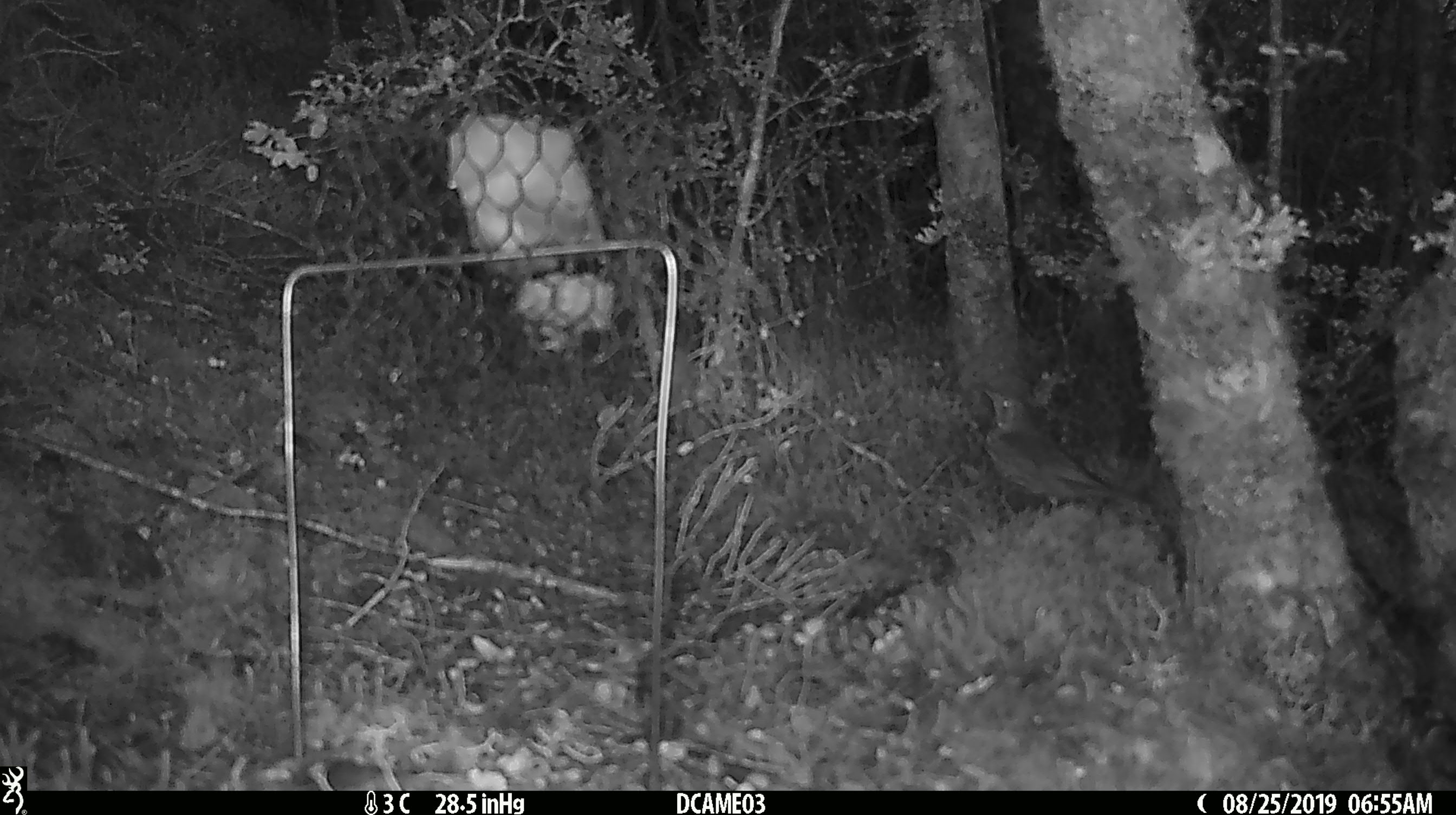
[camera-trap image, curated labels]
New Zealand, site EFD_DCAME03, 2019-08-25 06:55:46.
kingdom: Animalia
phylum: Chordata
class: Aves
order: Passeriformes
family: Turdidae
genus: Turdus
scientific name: Turdus philomelos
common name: song thrush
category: thrush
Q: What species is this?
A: Thrush (song thrush) (Turdus philomelos).